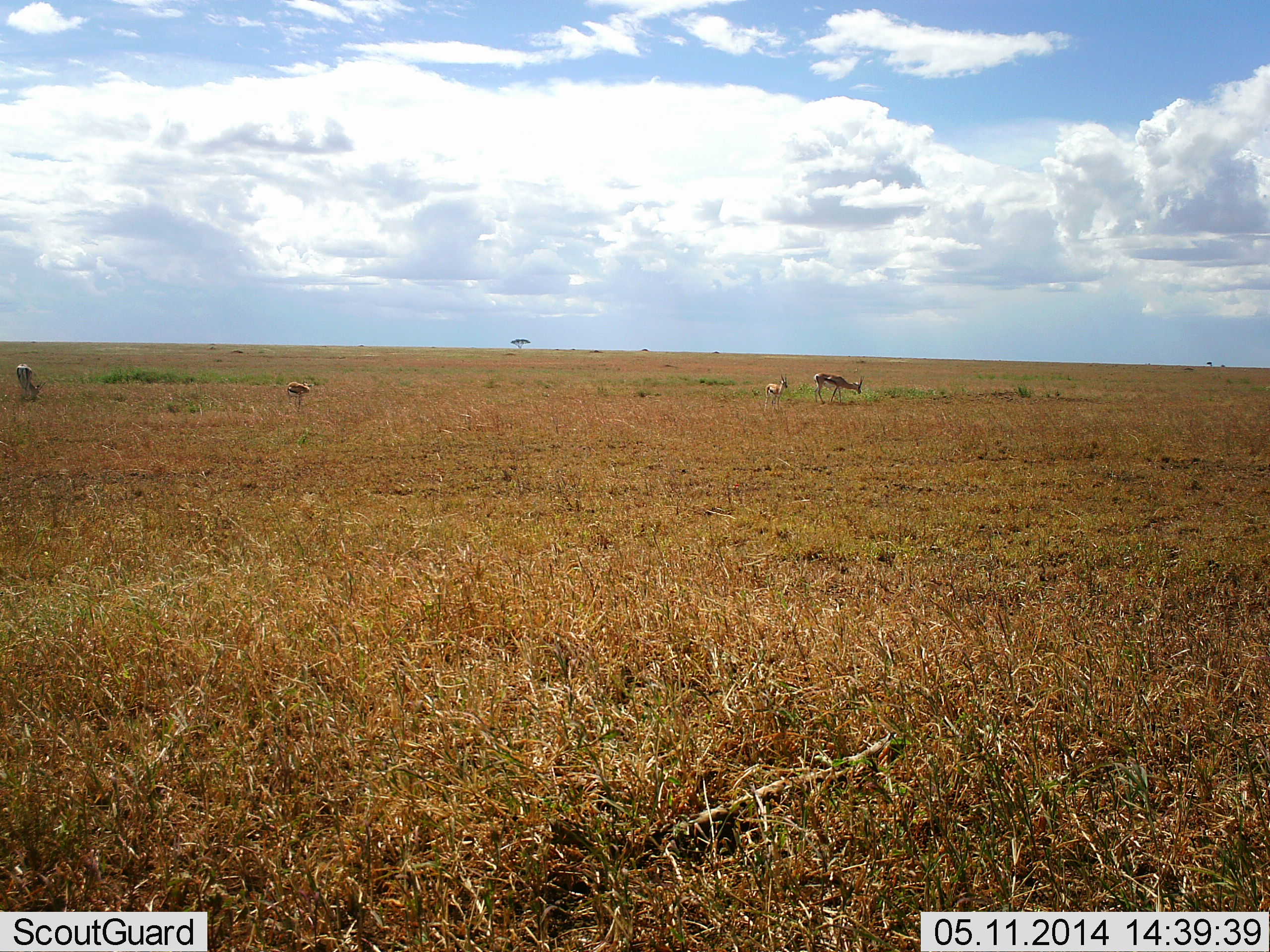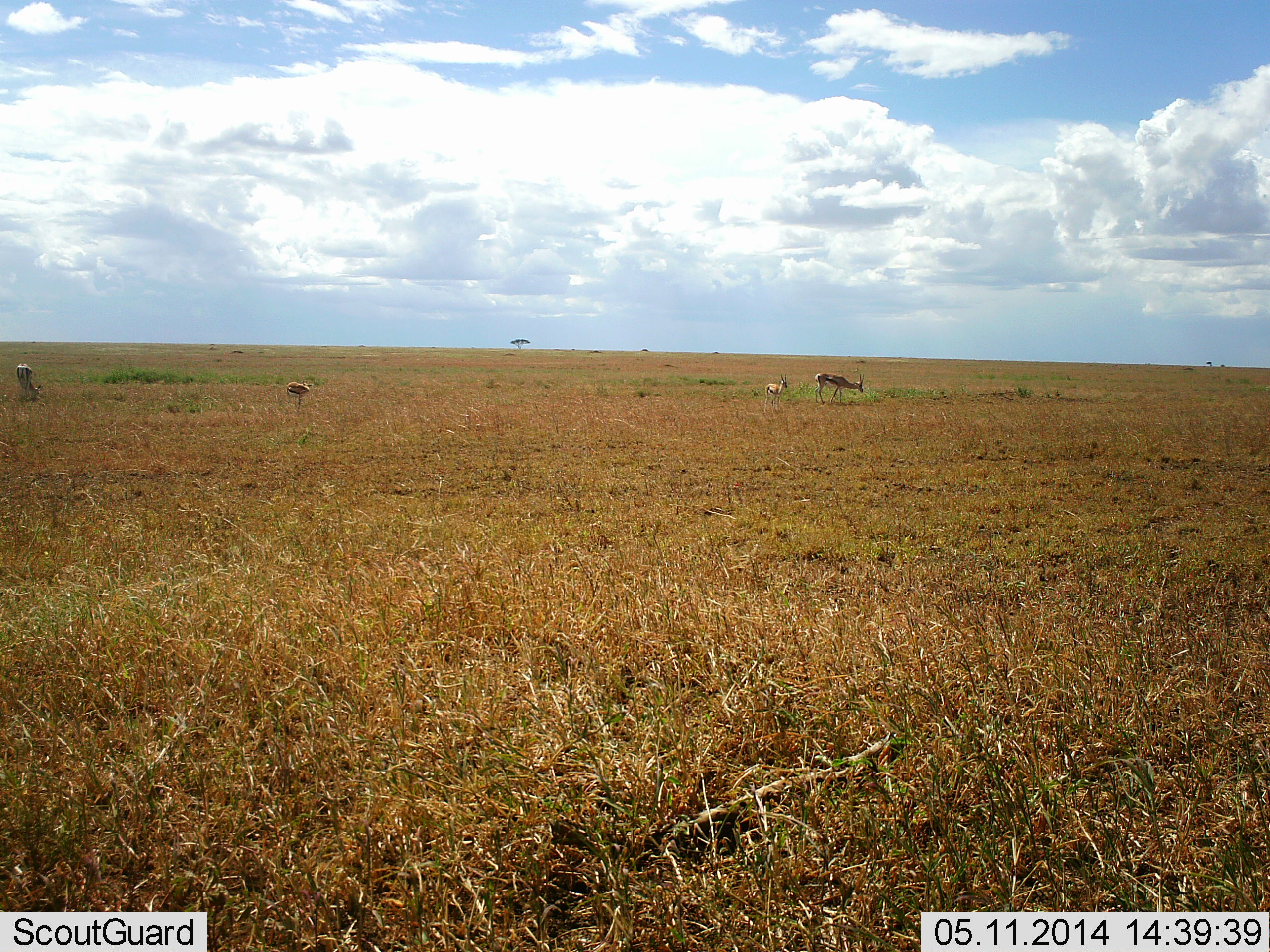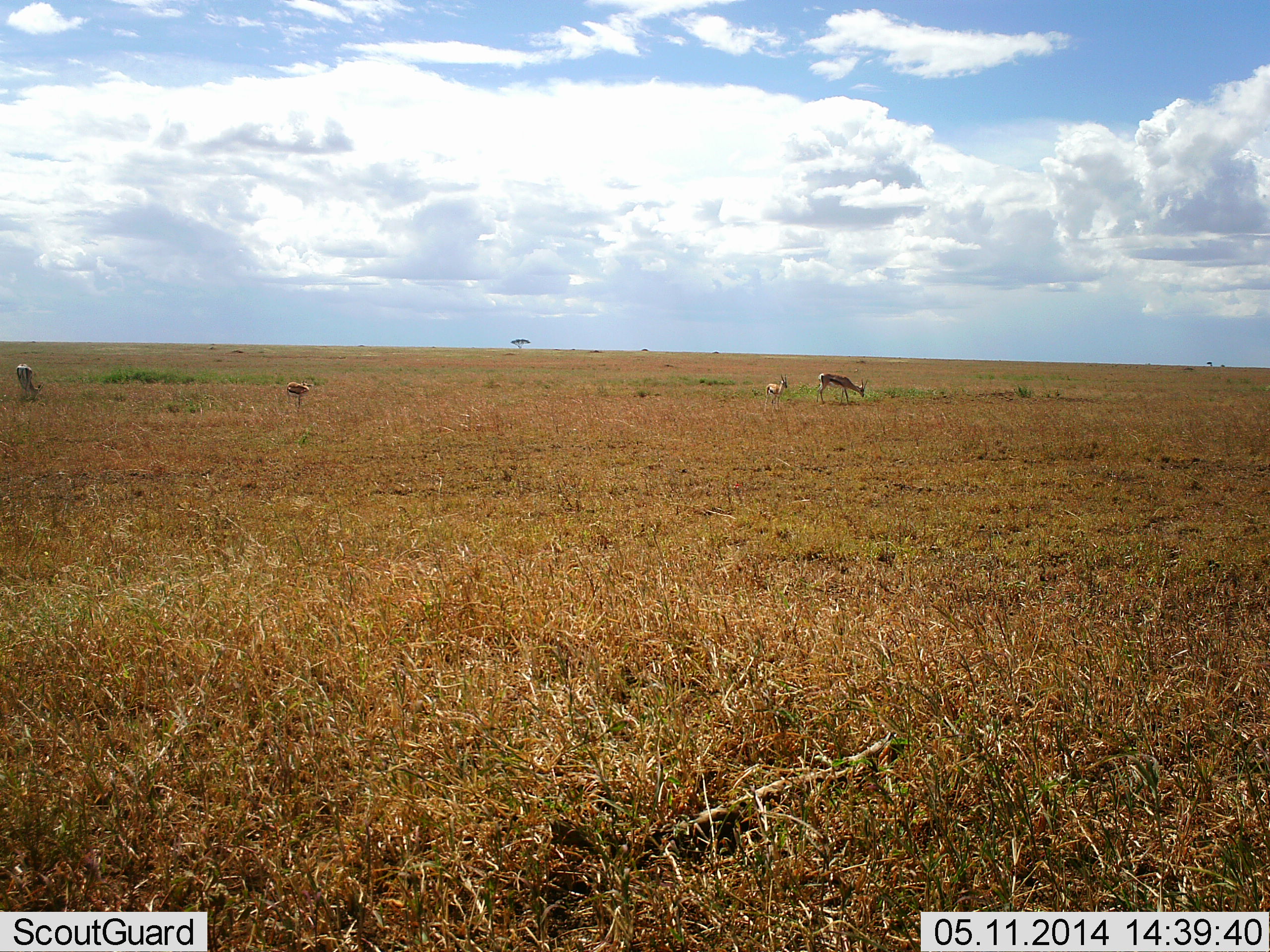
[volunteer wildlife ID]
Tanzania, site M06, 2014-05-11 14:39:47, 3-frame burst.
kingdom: Animalia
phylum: Chordata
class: Mammalia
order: Artiodactyla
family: Bovidae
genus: Eudorcas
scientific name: Eudorcas thomsonii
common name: thomson's gazelle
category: gazellethomsons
Gazellethomsons (thomson's gazelle) (Eudorcas thomsonii), count 4. Behavior (volunteer vote fractions): standing 30%, resting 0%, moving 10%, interacting 0%. Young present (vote fraction): 10%. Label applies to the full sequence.